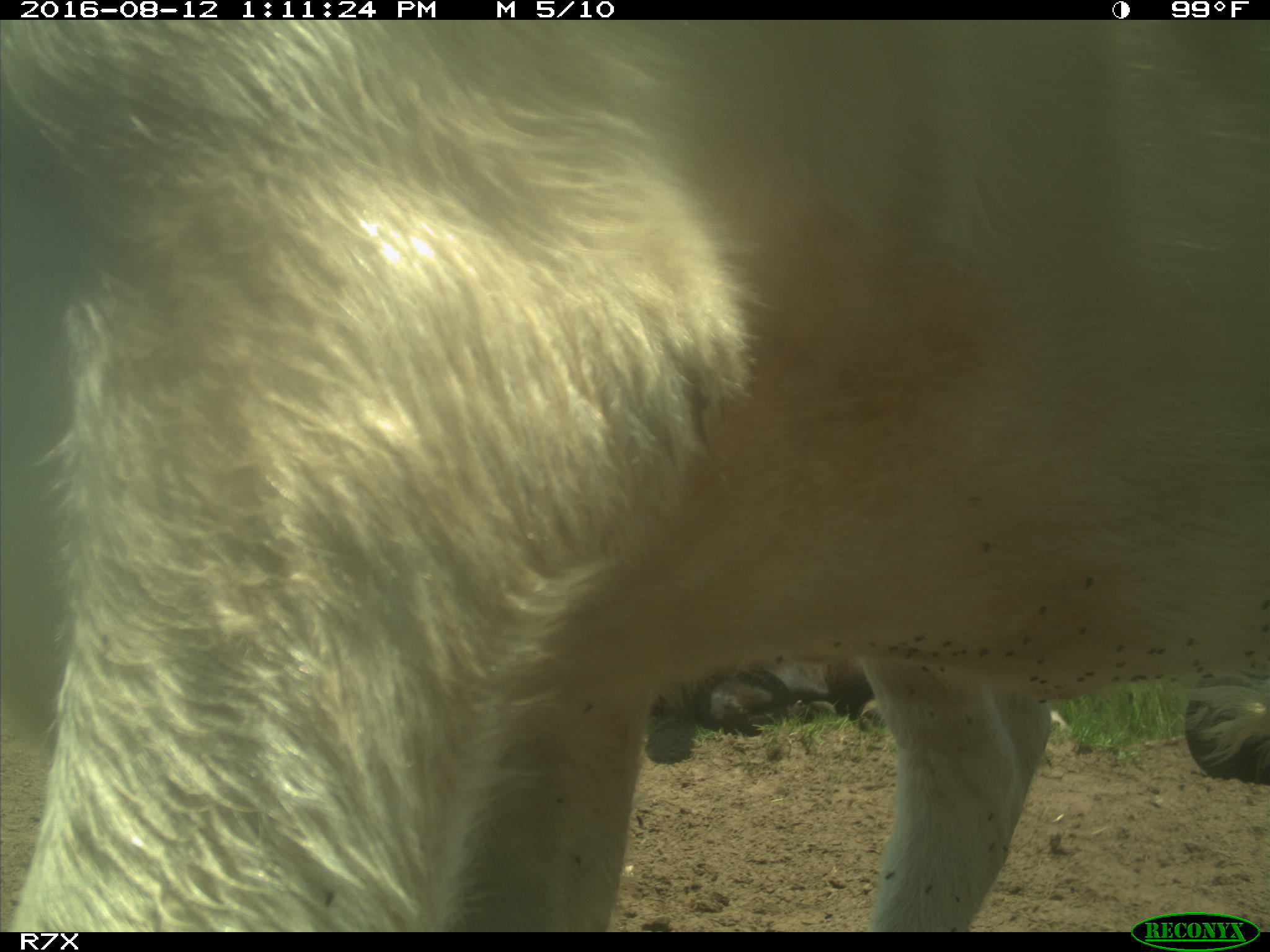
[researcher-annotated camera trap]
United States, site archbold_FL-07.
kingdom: Animalia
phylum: Chordata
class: Mammalia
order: Artiodactyla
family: Bovidae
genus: Bos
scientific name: Bos taurus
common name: domestic cow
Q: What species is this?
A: Bos taurus (domestic cow).